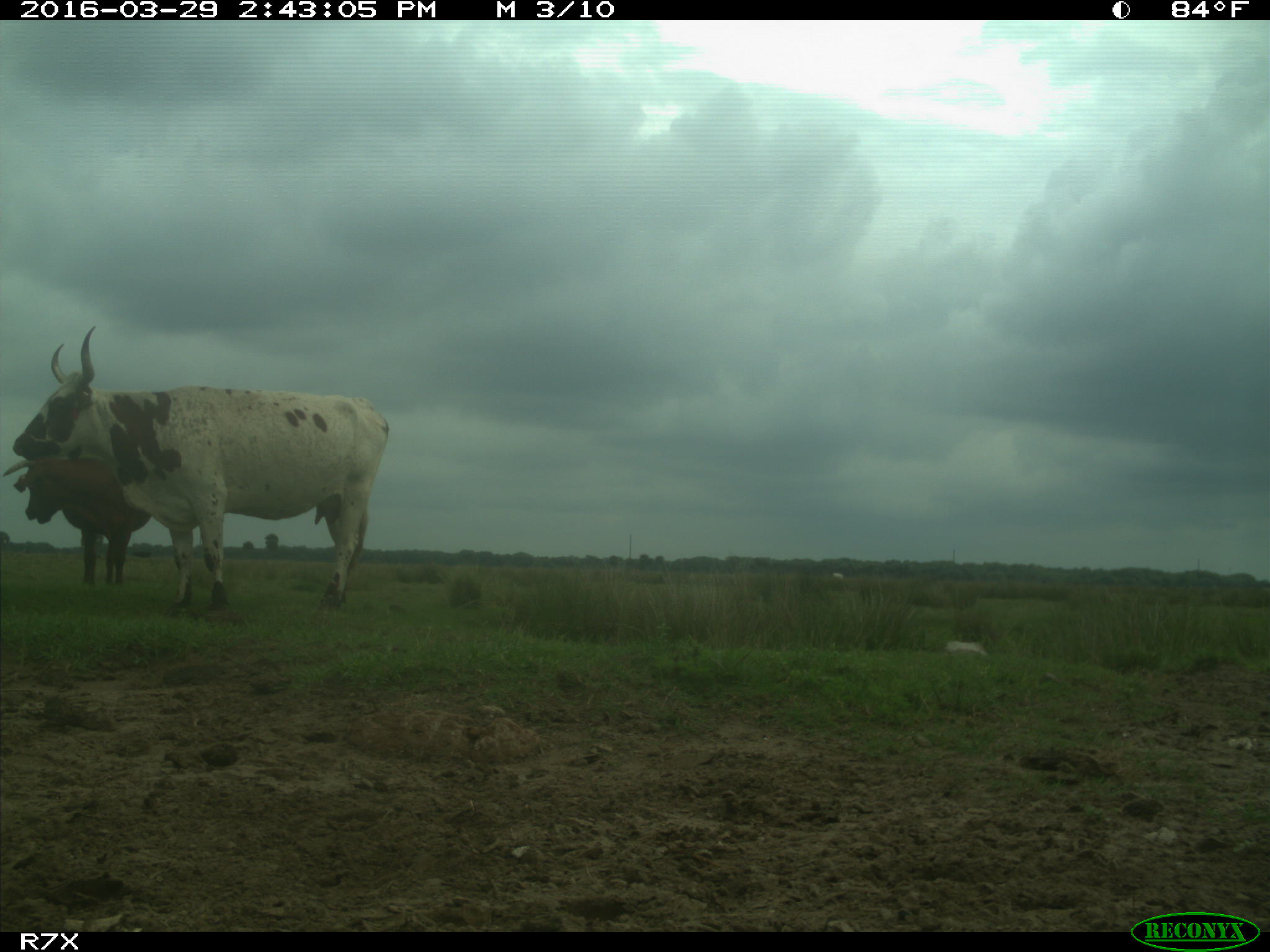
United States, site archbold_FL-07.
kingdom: Animalia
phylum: Chordata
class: Mammalia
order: Artiodactyla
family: Bovidae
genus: Bos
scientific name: Bos taurus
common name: domestic cow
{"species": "Bos taurus (domestic cow)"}